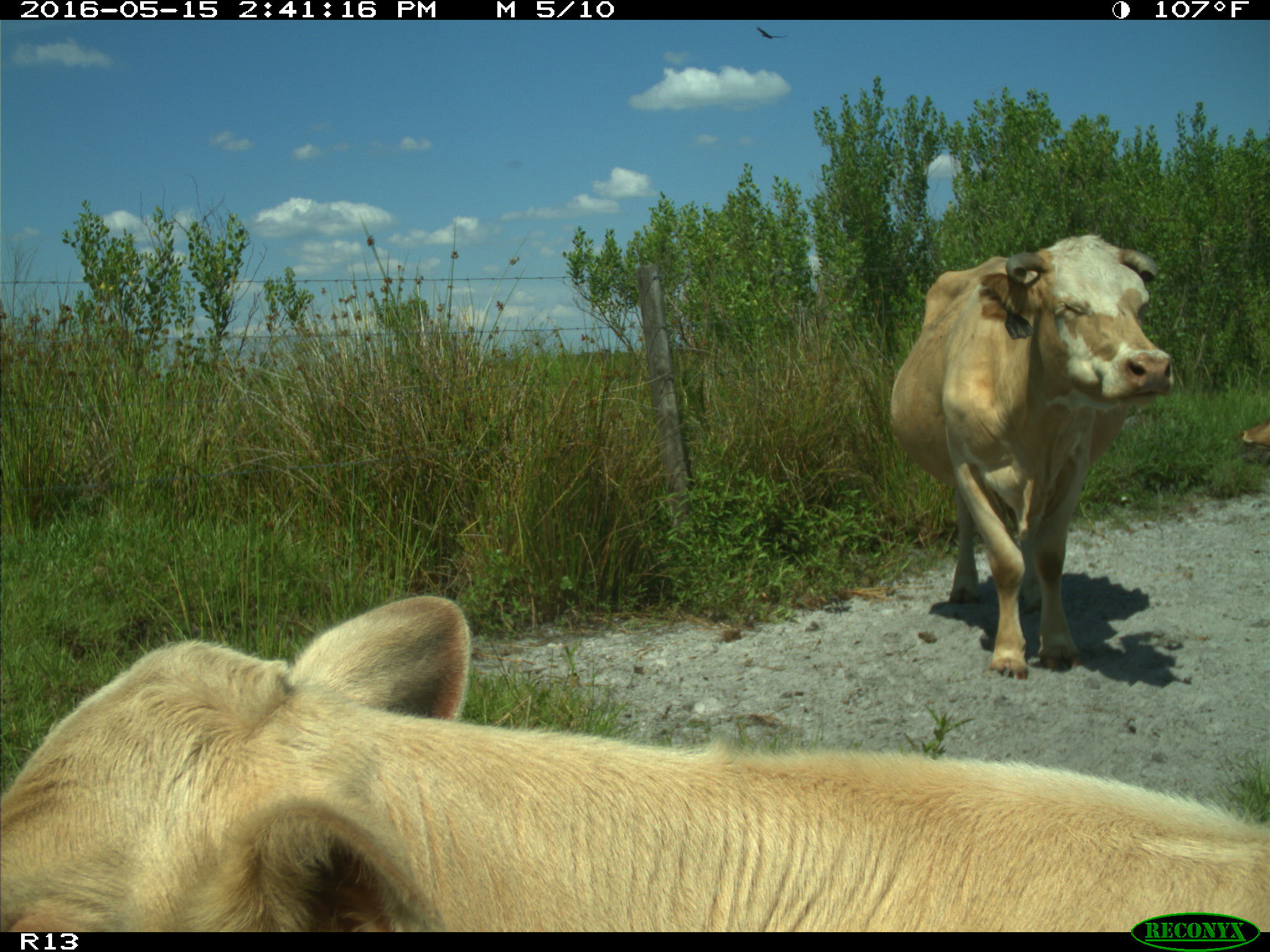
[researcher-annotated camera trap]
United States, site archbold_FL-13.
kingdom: Animalia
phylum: Chordata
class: Mammalia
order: Artiodactyla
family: Bovidae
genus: Bos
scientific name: Bos taurus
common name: domestic cow